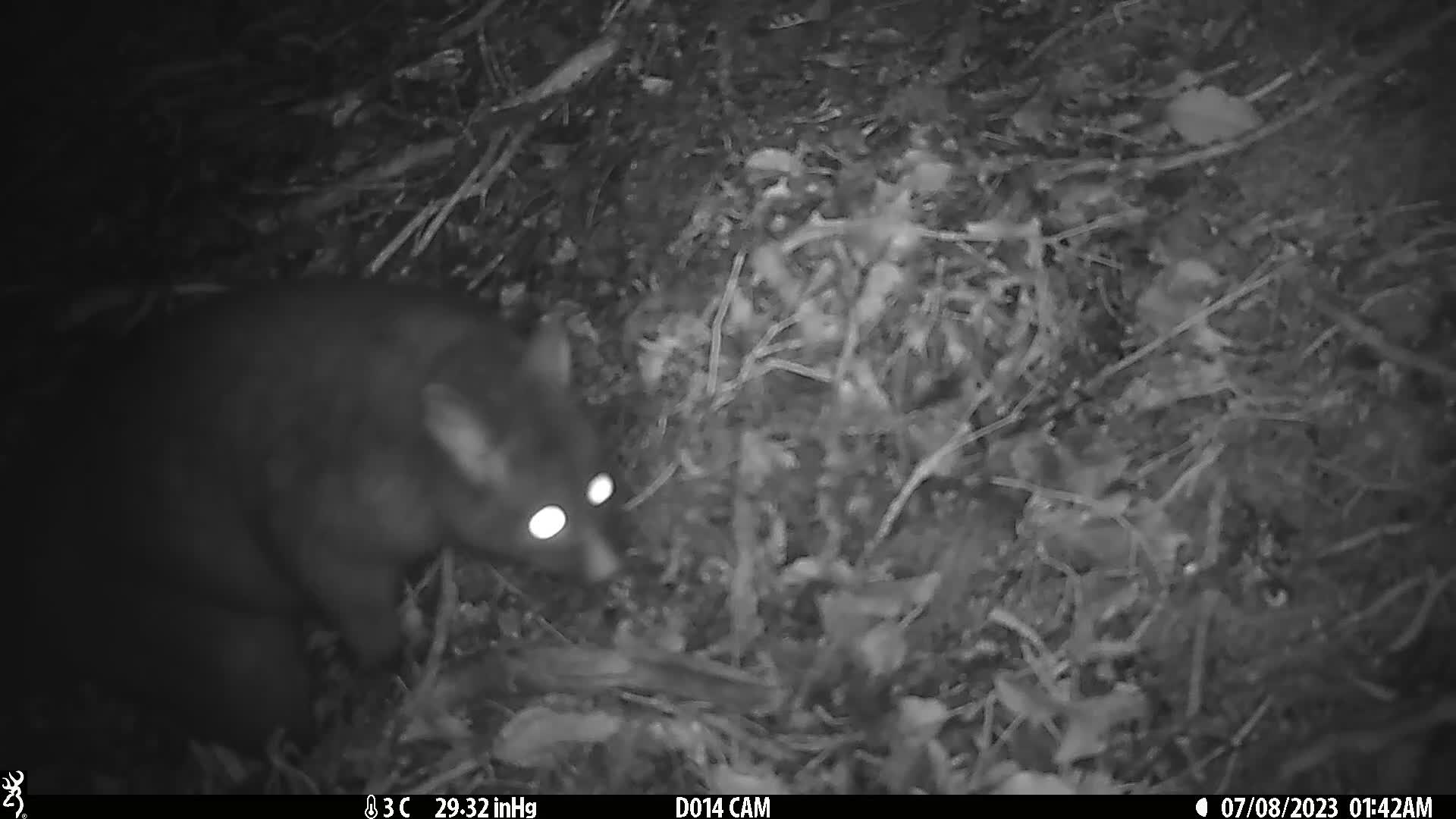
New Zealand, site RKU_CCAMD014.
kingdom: Animalia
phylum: Chordata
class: Mammalia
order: Diprotodontia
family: Phalangeridae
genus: Trichosurus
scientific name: Trichosurus vulpecula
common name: common brushtail possum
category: possum